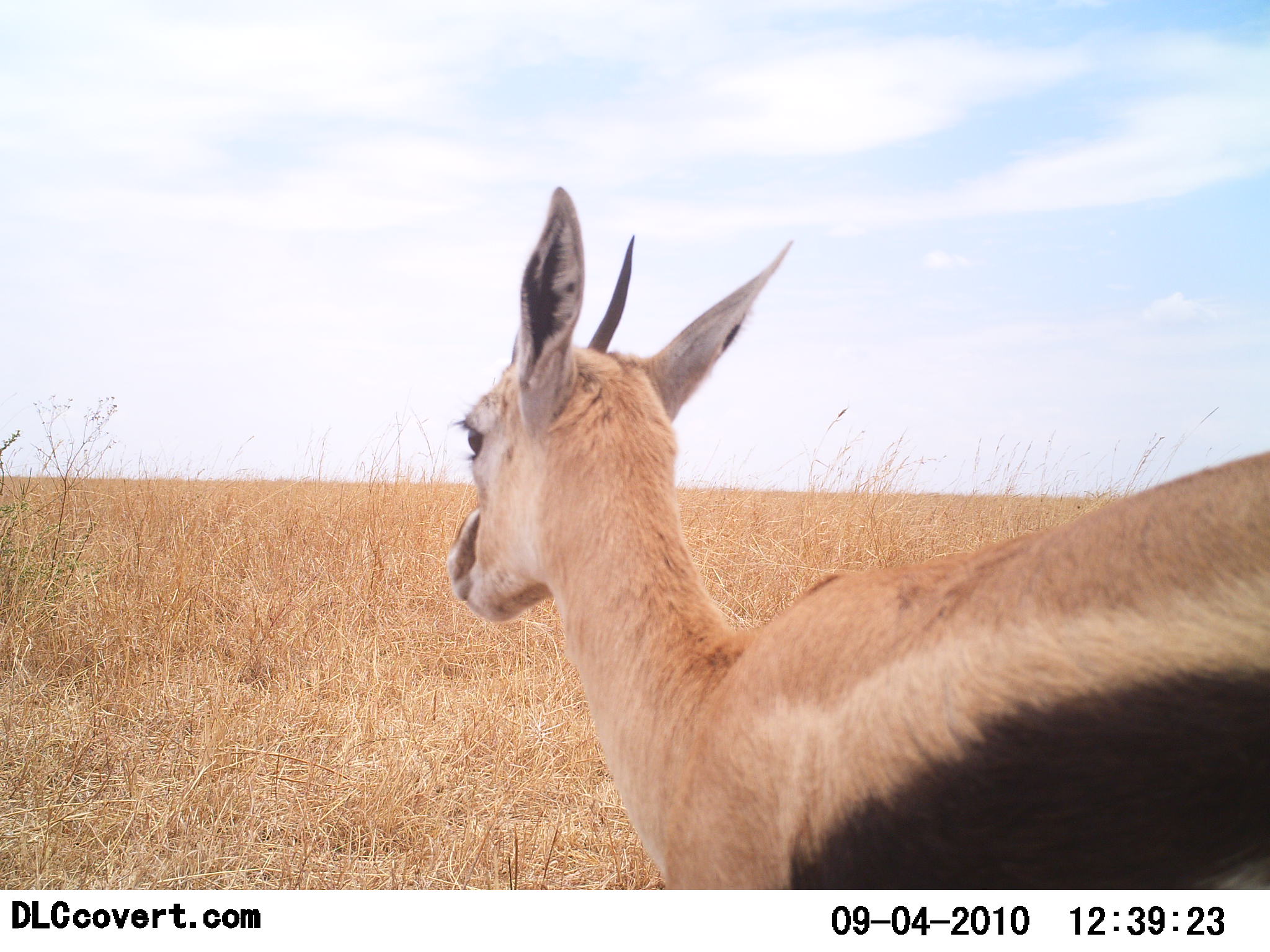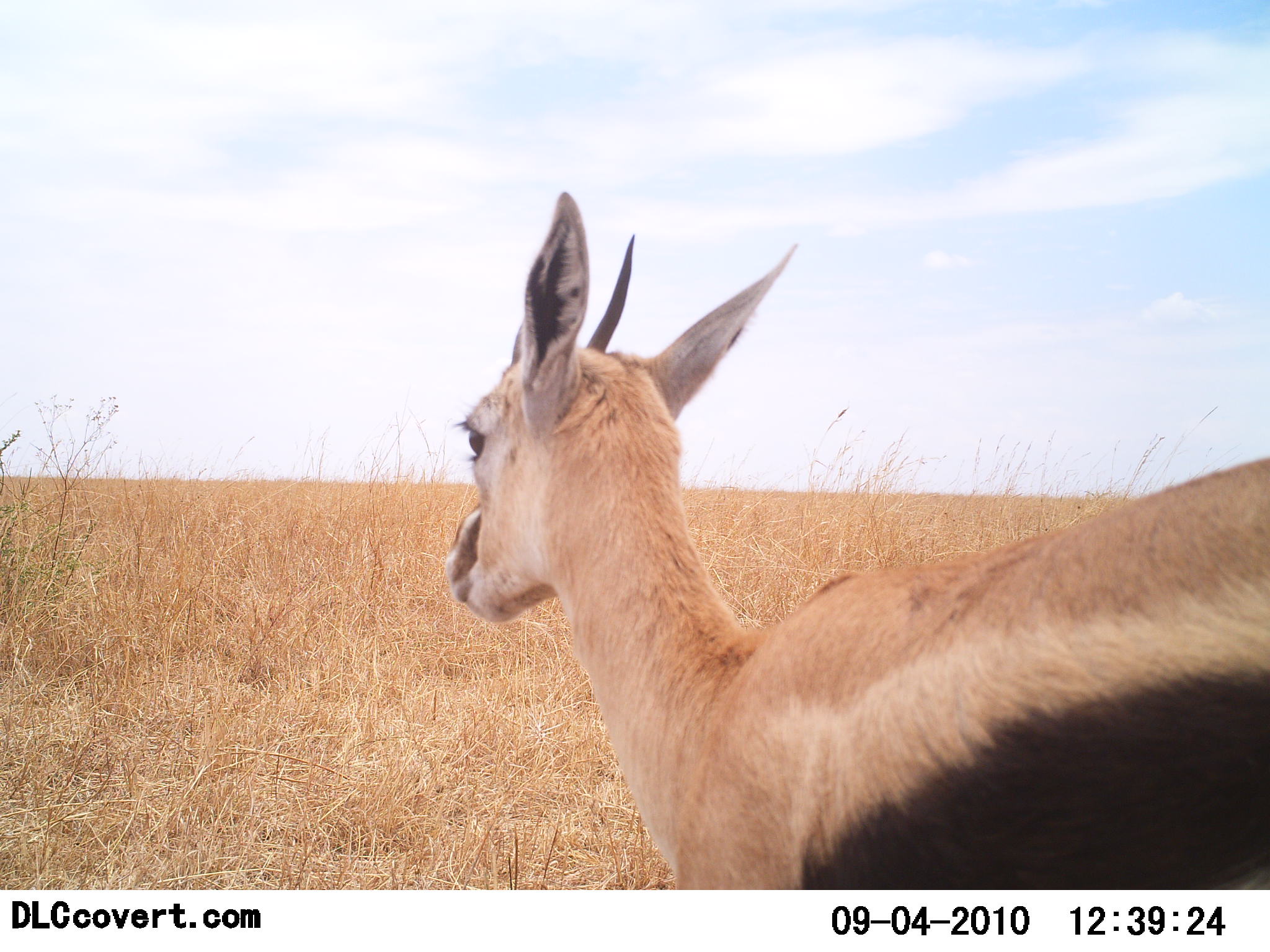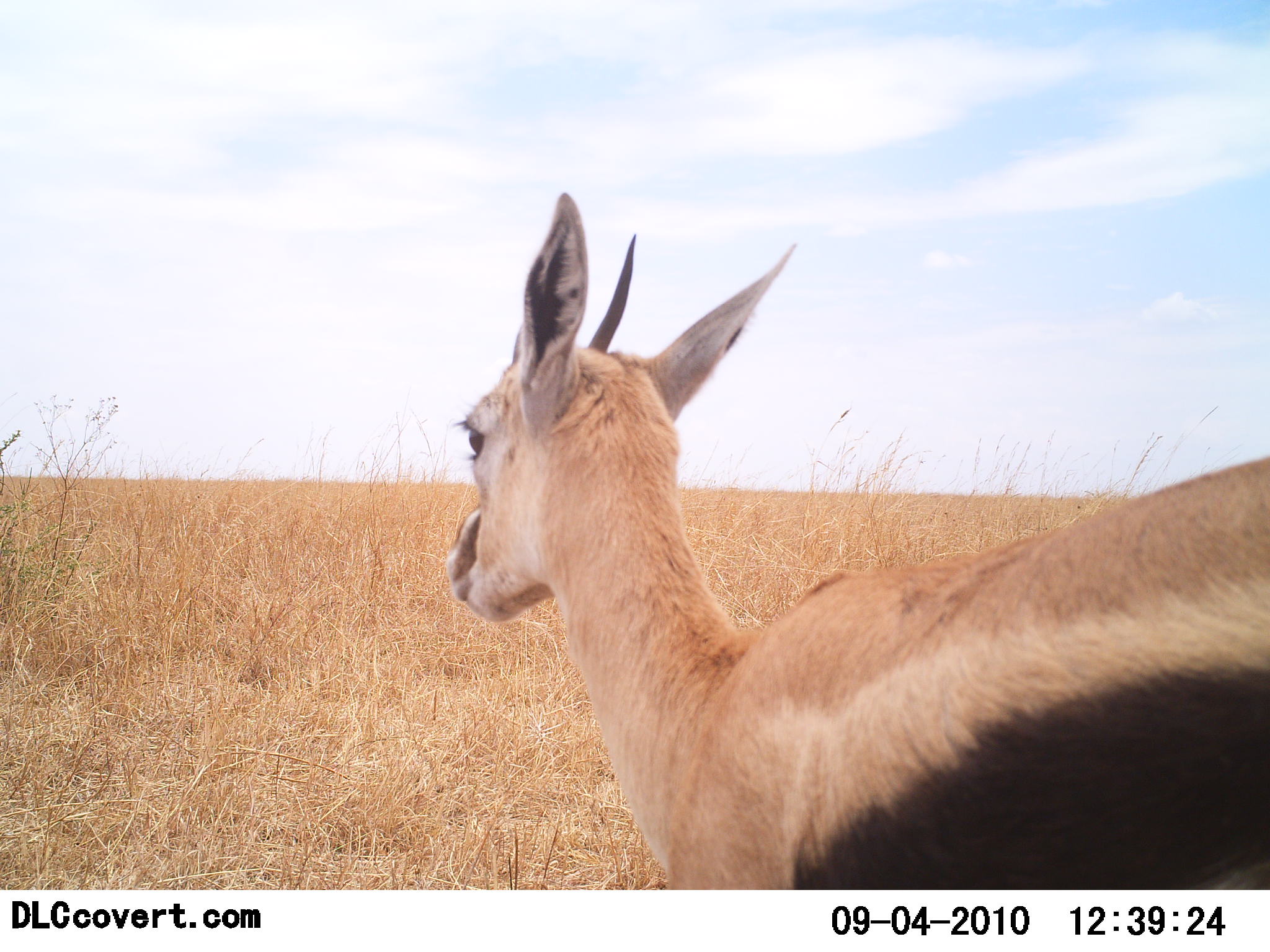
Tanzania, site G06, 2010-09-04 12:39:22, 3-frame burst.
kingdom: Animalia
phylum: Chordata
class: Mammalia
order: Artiodactyla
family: Bovidae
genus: Eudorcas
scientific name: Eudorcas thomsonii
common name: thomson's gazelle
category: gazellethomsons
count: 1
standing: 100%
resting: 0%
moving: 0%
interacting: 0%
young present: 0%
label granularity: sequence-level